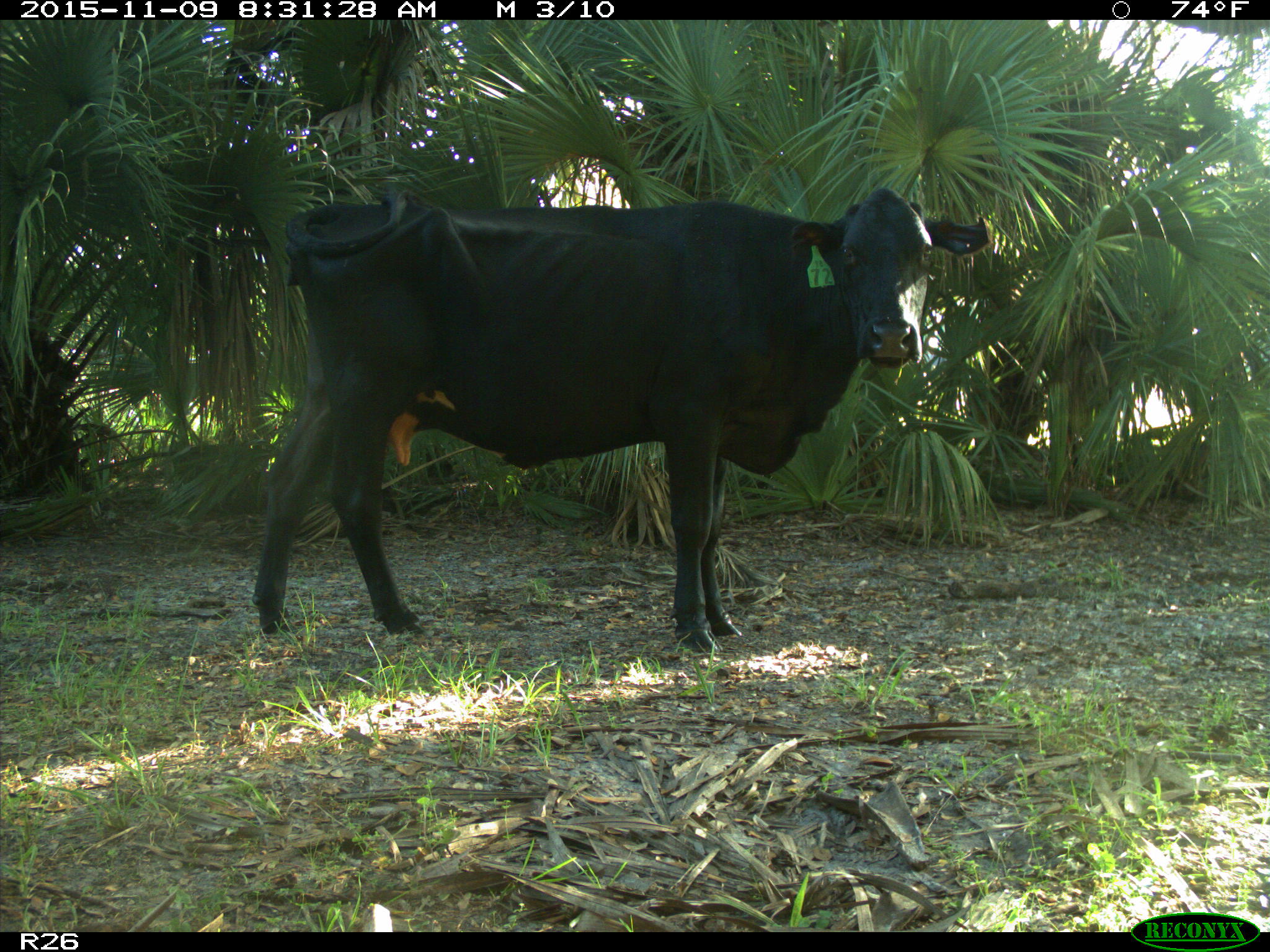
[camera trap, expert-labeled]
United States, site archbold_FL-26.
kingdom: Animalia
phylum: Chordata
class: Mammalia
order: Artiodactyla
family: Bovidae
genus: Bos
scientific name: Bos taurus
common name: domestic cow